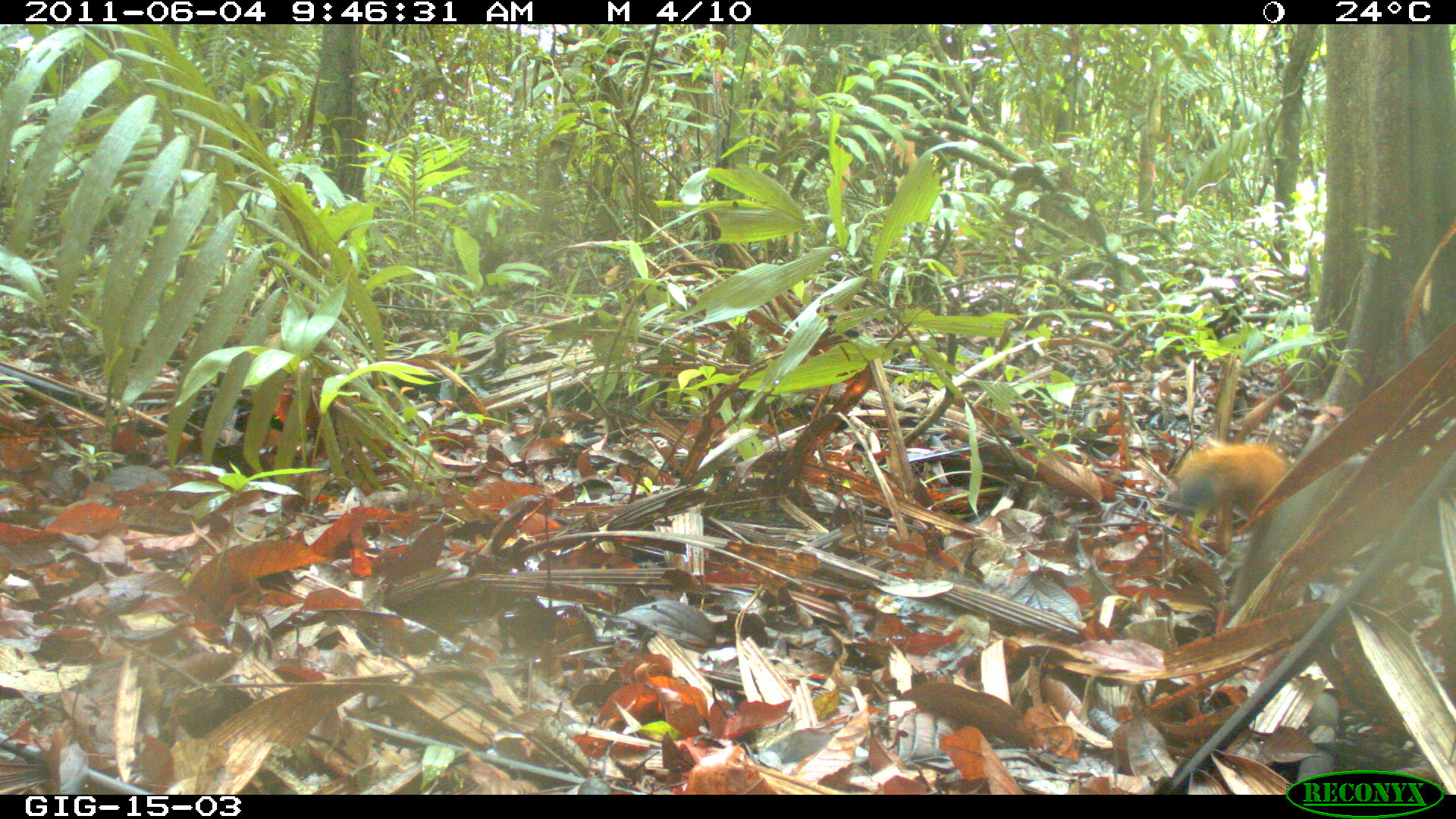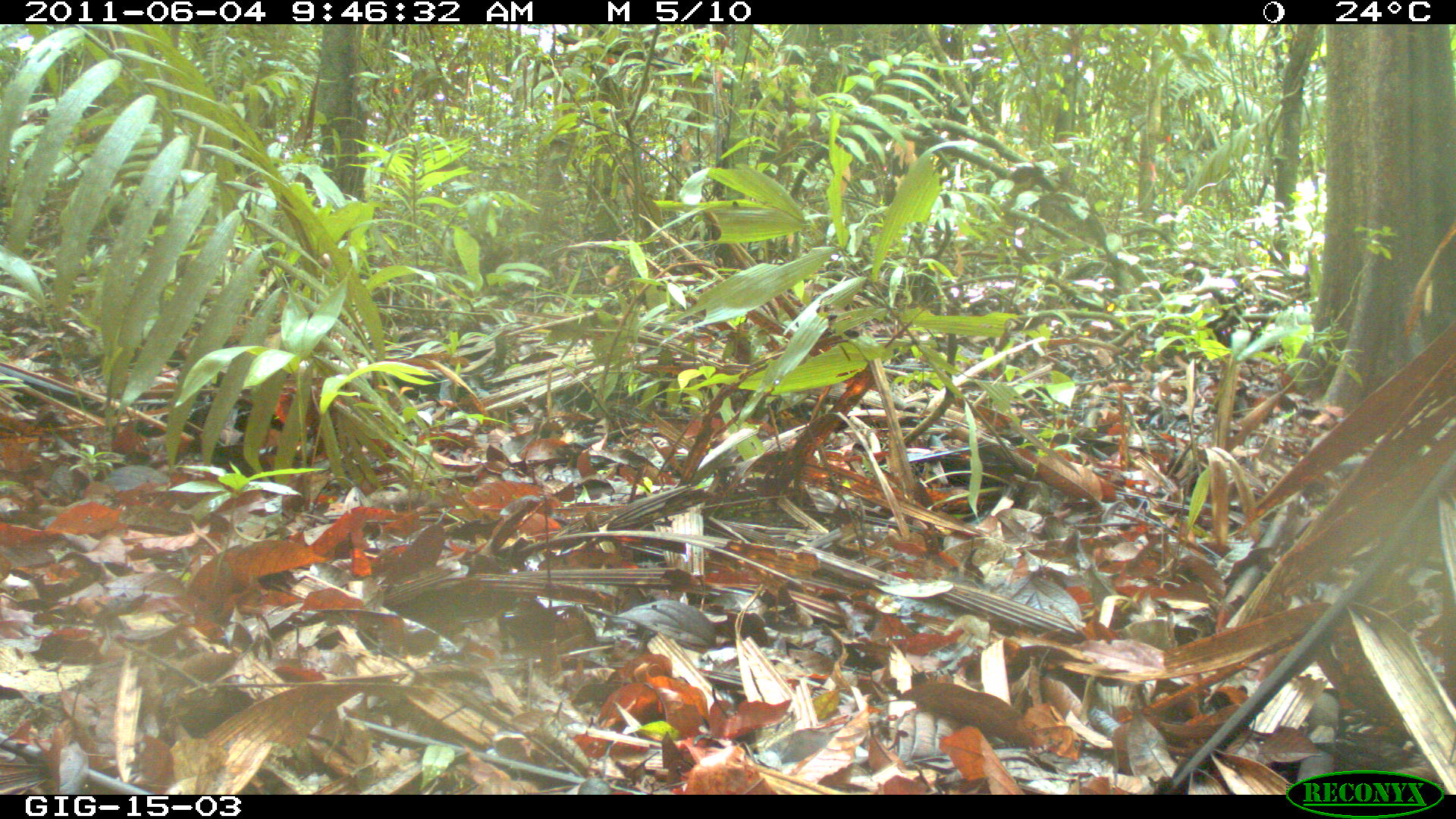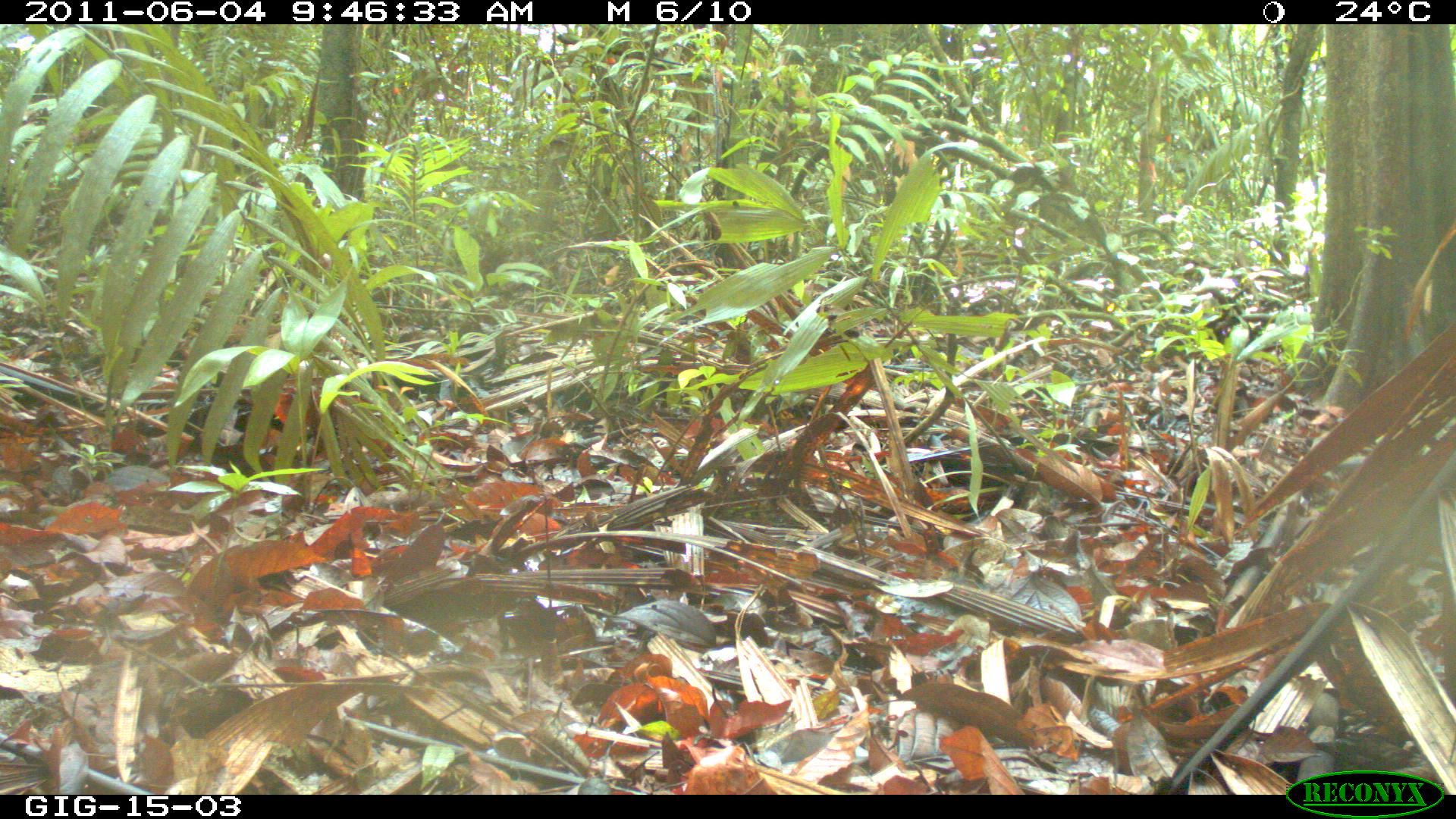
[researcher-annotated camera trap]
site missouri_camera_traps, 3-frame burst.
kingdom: Animalia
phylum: Chordata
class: Mammalia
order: Rodentia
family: Sciuridae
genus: Tamiasciurus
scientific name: Tamiasciurus hudsonicus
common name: red squirrel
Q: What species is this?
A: Red squirrel (Tamiasciurus hudsonicus).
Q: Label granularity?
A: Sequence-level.